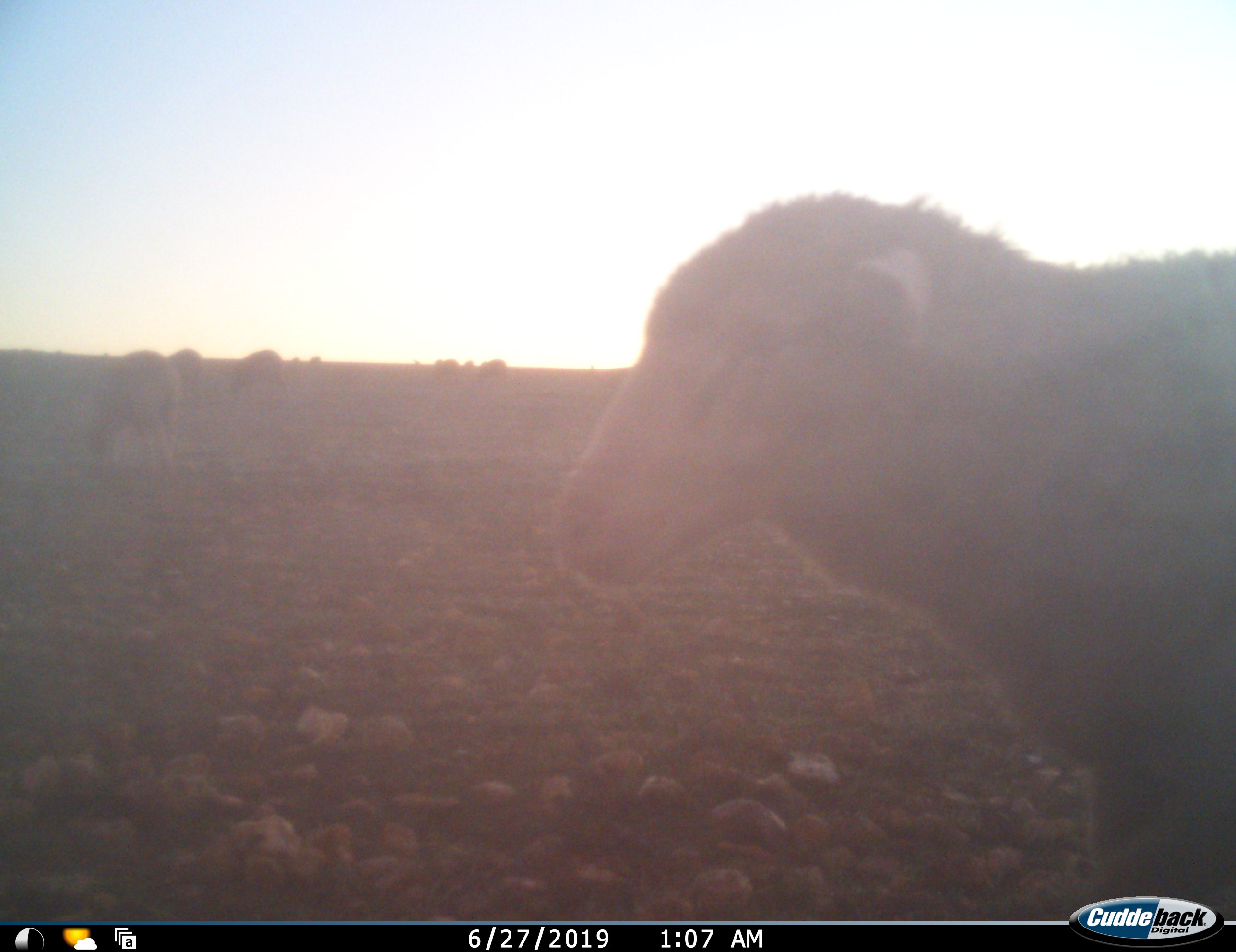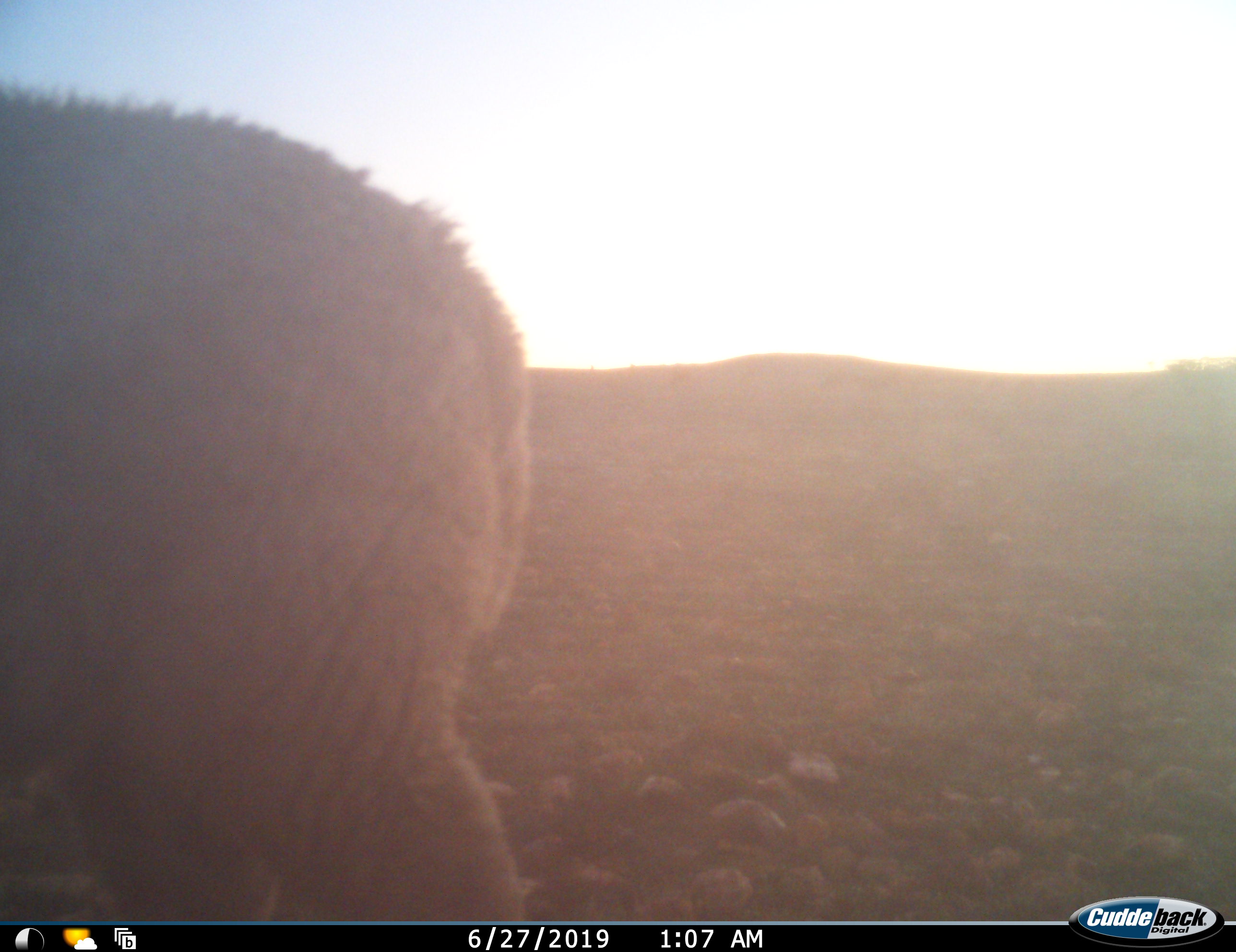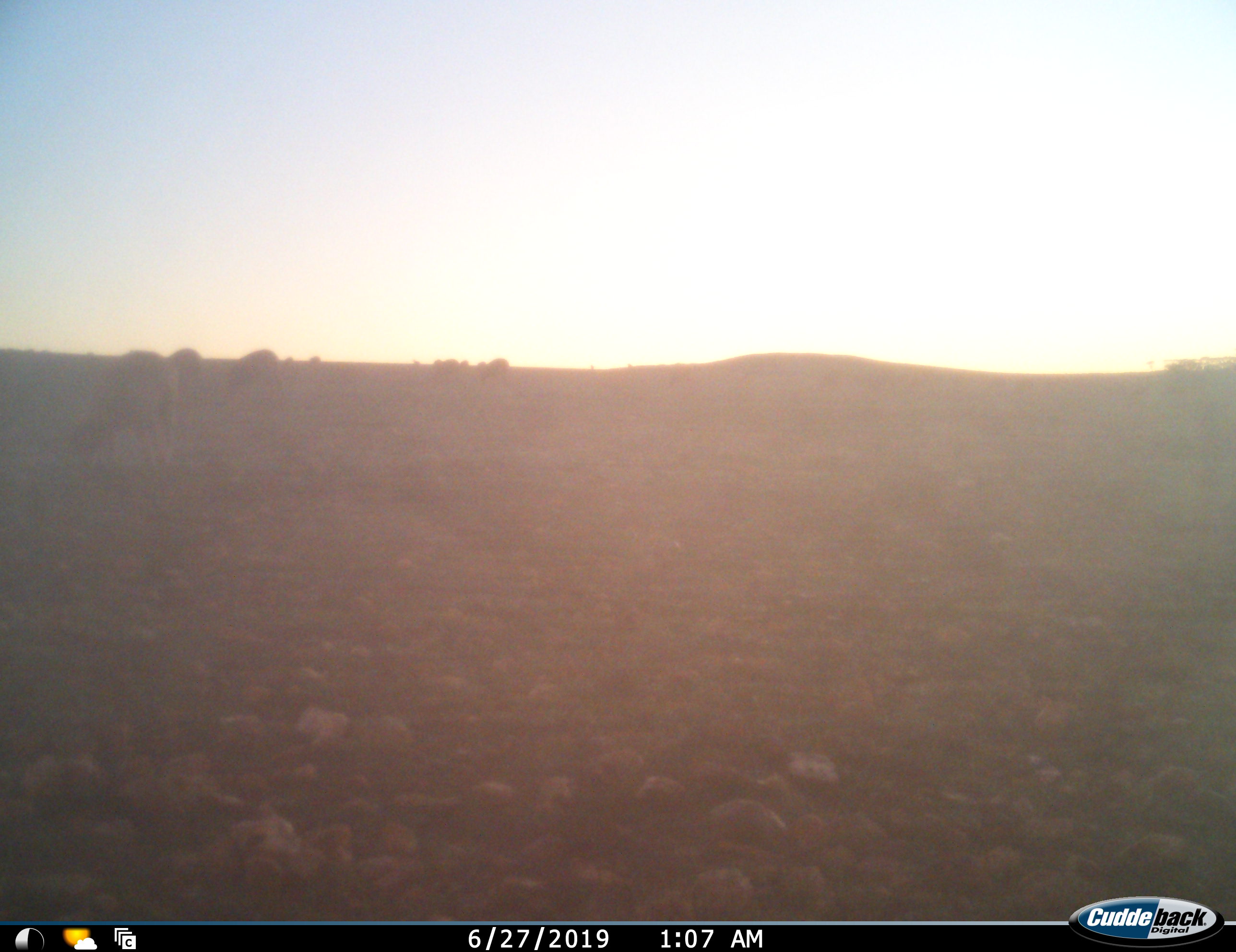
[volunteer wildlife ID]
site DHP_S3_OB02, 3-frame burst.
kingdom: Animalia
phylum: Chordata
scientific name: Vertebrata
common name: domestic animal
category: domesticanimal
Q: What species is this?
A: Domesticanimal (domestic animal) (Vertebrata).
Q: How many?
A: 9.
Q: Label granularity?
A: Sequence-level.